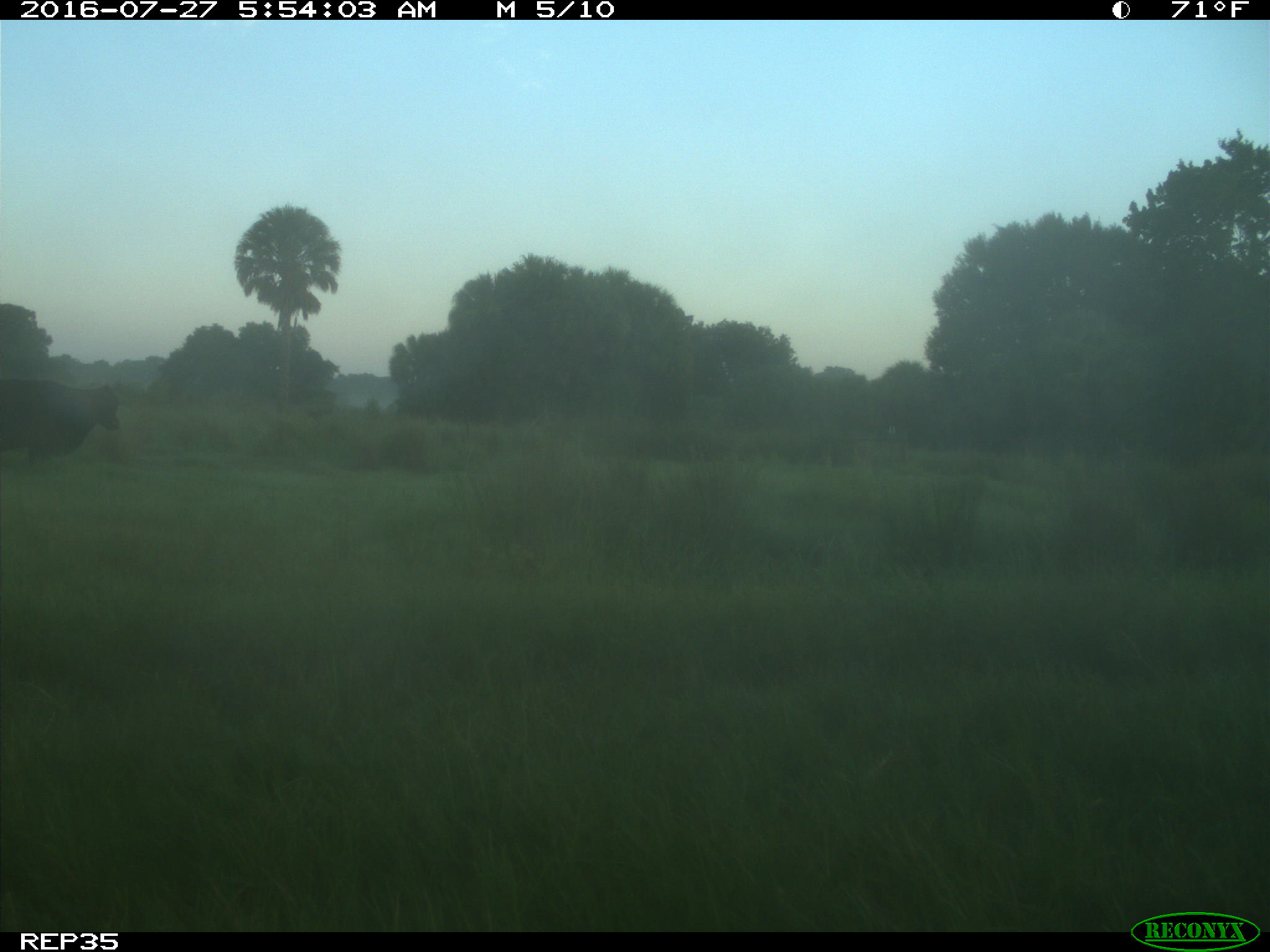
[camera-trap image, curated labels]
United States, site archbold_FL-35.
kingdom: Animalia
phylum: Chordata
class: Mammalia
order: Artiodactyla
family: Bovidae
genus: Bos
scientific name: Bos taurus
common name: domestic cow